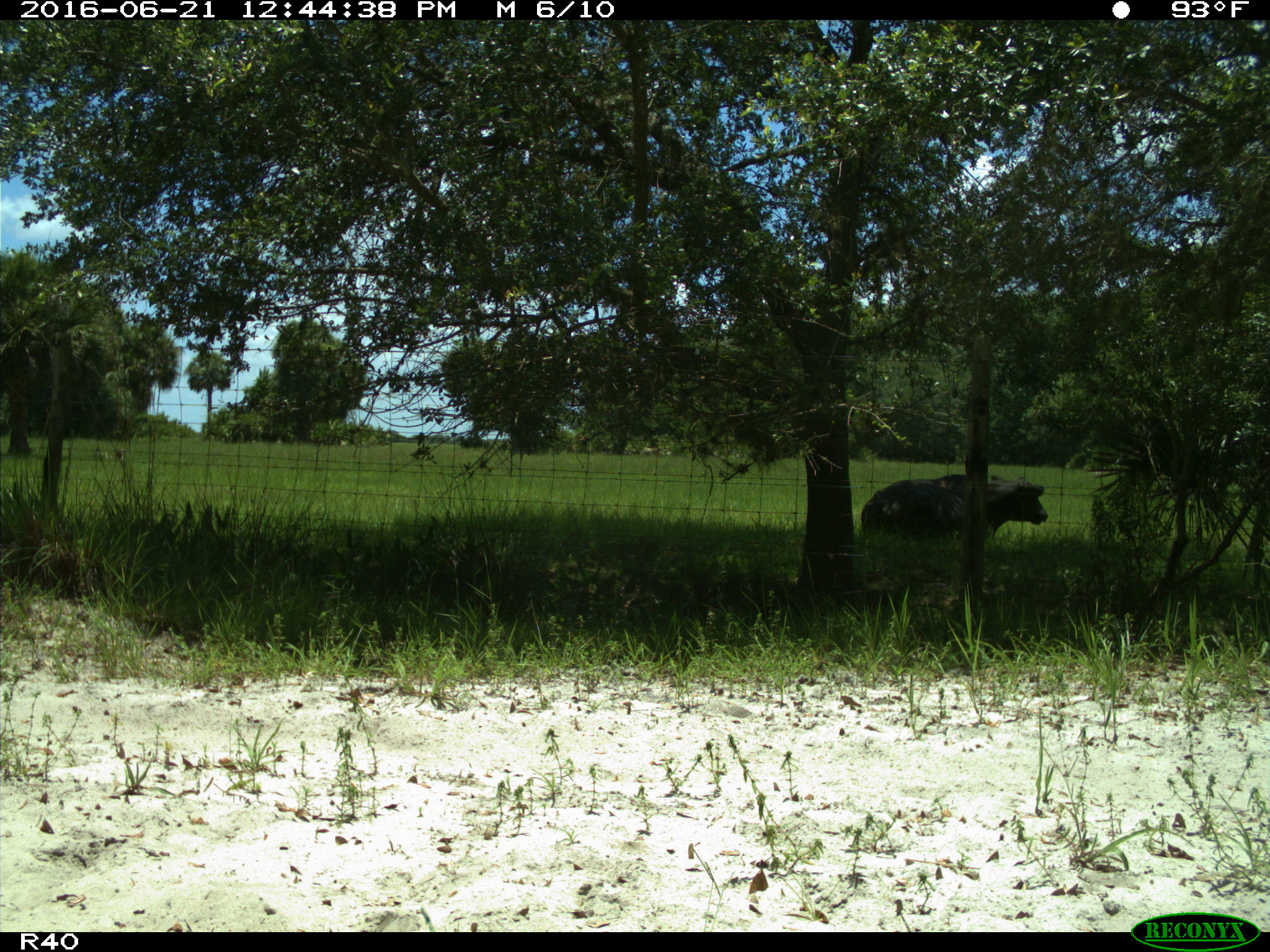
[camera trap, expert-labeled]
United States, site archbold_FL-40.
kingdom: Animalia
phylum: Chordata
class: Mammalia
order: Artiodactyla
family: Bovidae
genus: Bos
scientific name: Bos taurus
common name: domestic cow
Bos taurus (domestic cow).